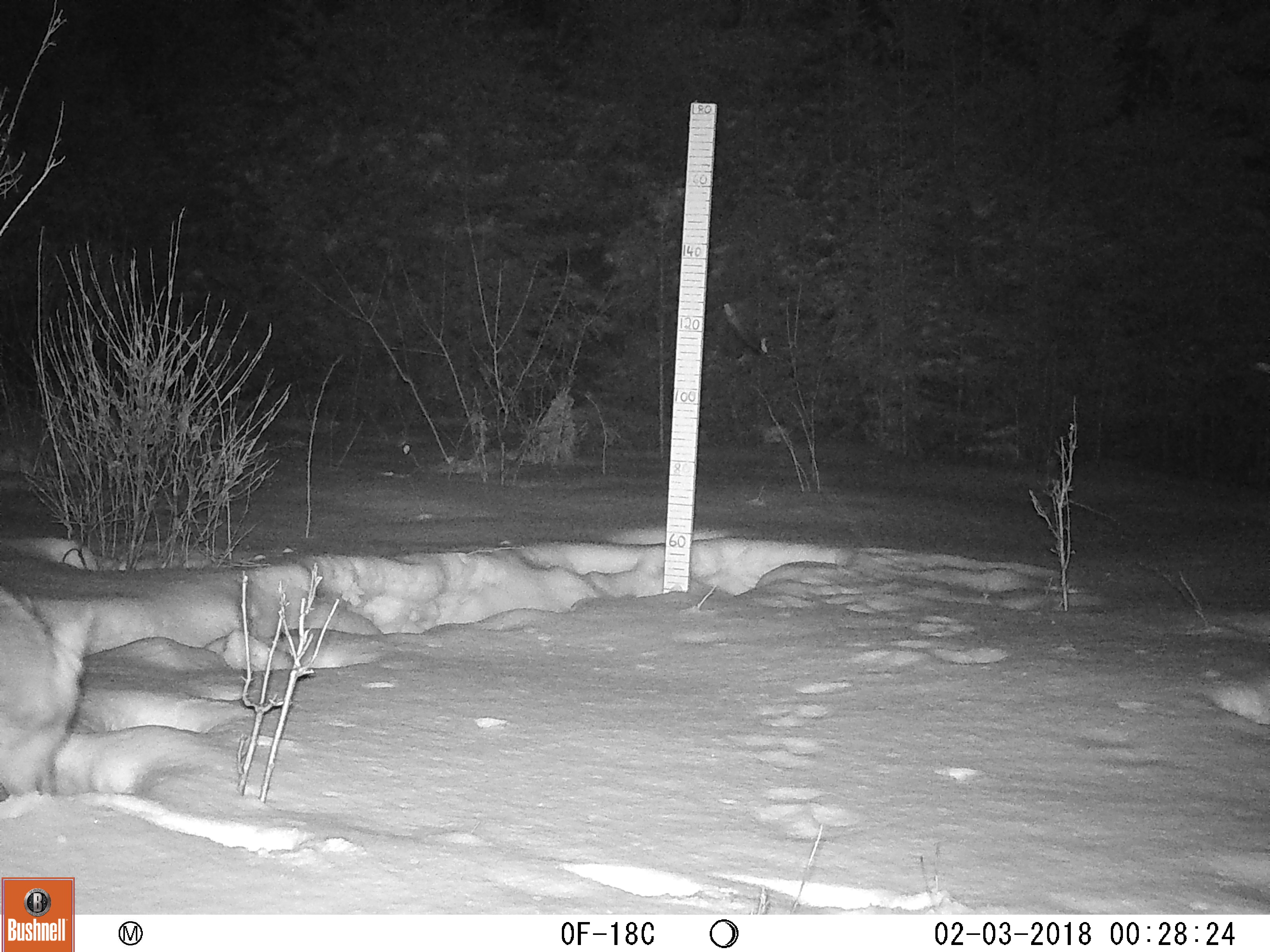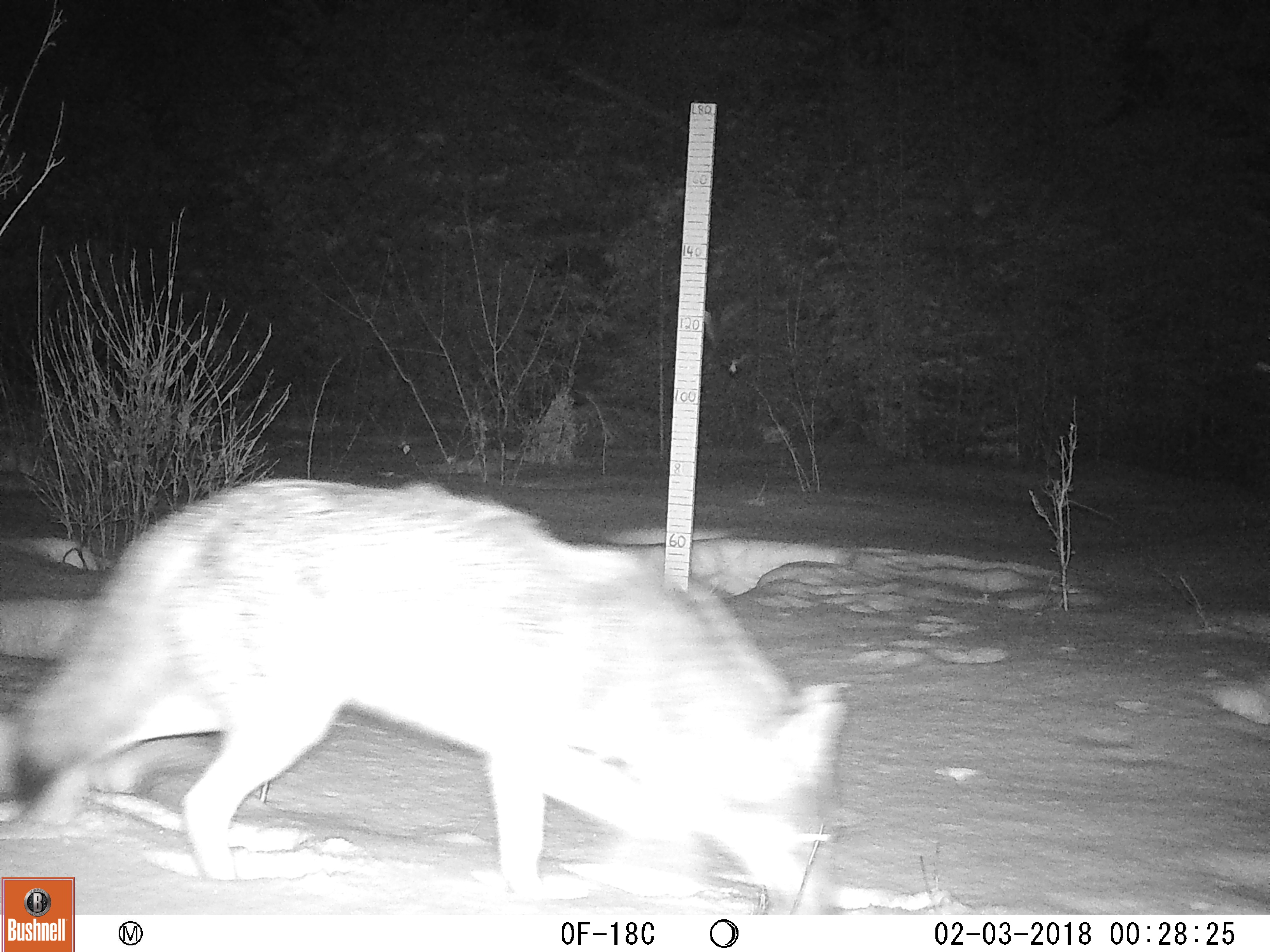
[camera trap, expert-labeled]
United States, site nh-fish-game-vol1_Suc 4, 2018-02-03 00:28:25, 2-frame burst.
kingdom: Animalia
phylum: Chordata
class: Mammalia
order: Carnivora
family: Canidae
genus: Canis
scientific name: Canis latrans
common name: coyote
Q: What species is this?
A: Coyote (Canis latrans).